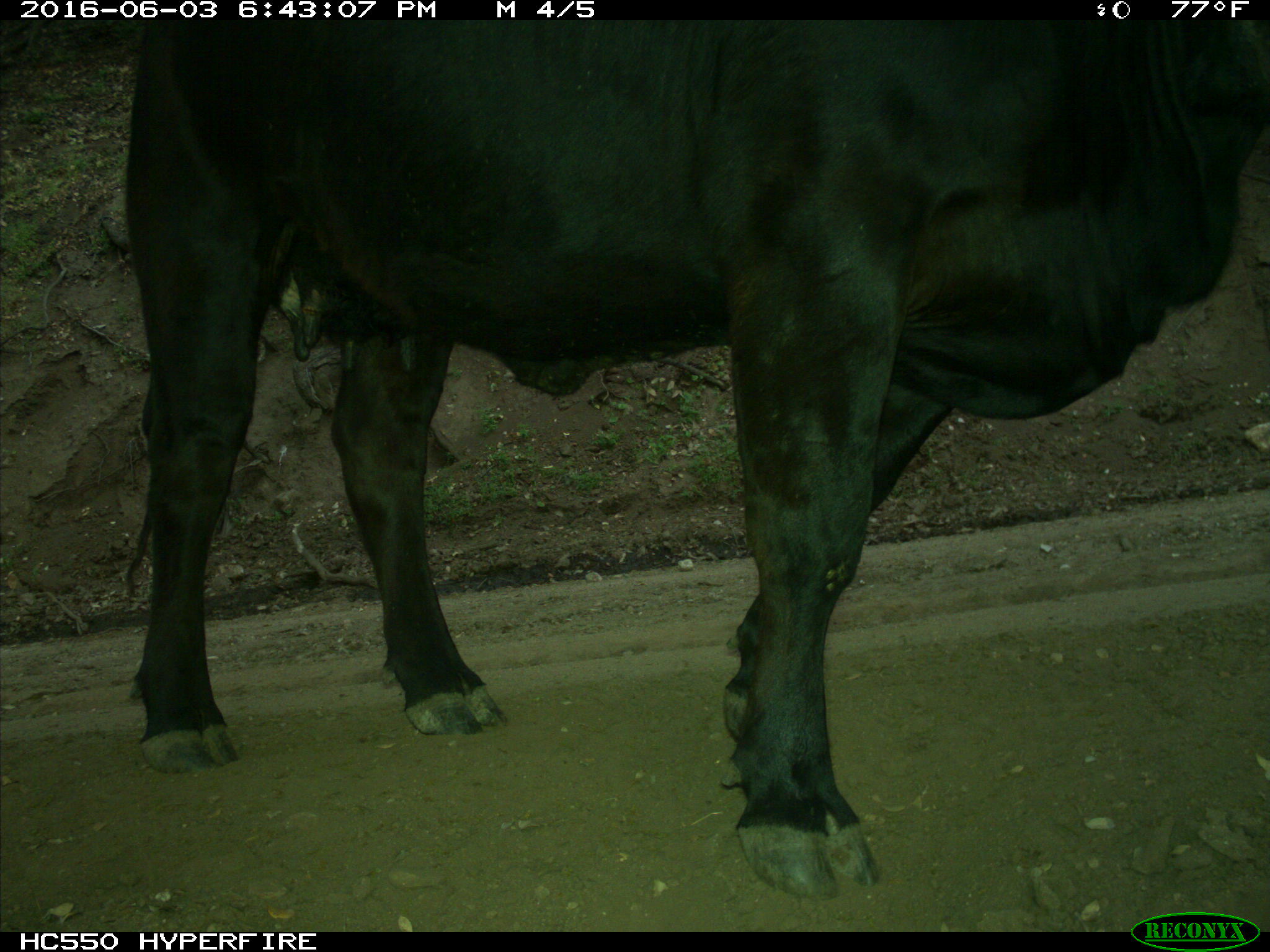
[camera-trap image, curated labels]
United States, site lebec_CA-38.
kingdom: Animalia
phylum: Chordata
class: Mammalia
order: Artiodactyla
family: Bovidae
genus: Bos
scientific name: Bos taurus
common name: domestic cow